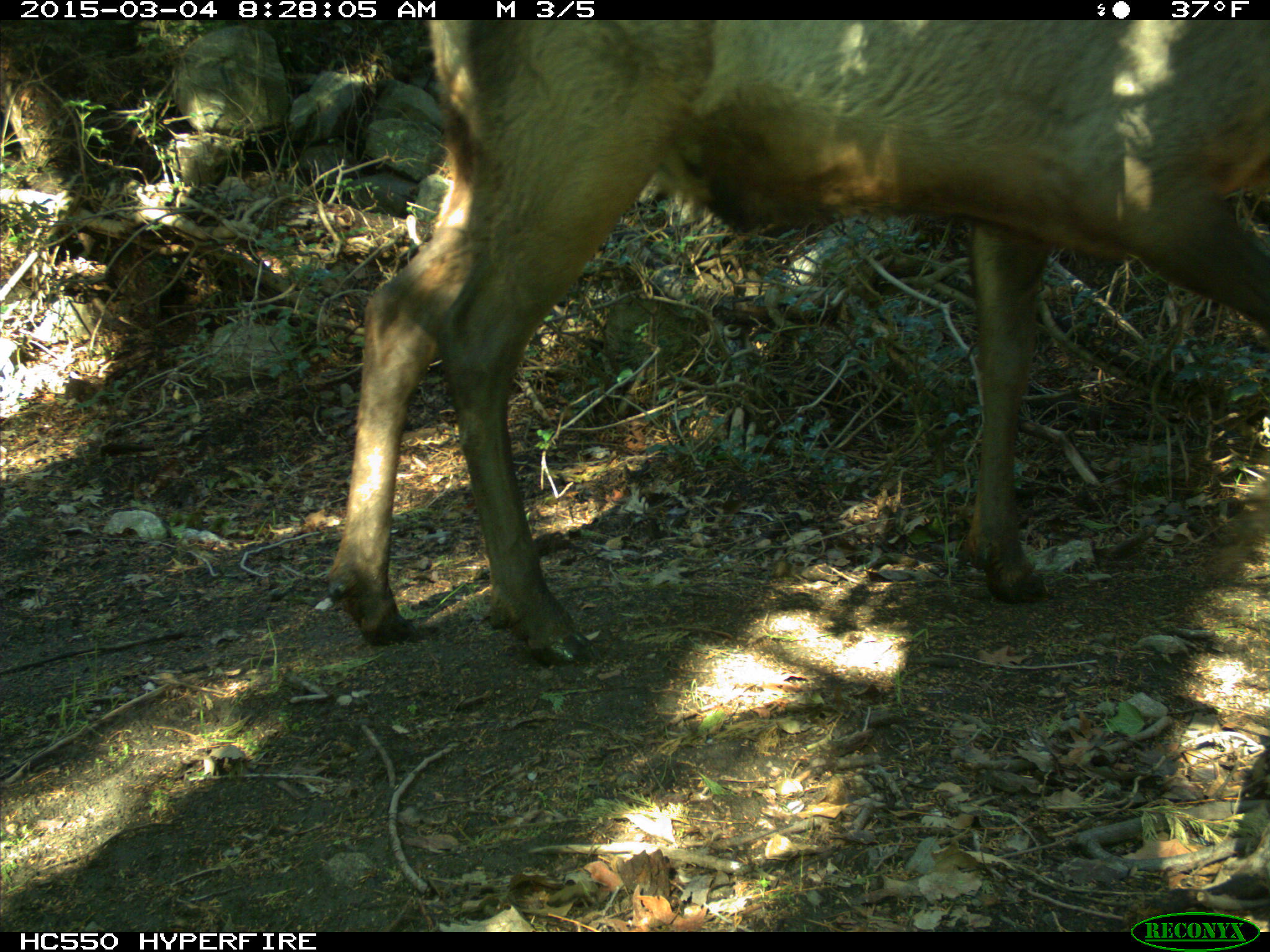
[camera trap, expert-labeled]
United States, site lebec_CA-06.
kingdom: Animalia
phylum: Chordata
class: Mammalia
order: Artiodactyla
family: Cervidae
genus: Cervus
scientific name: Cervus canadensis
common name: elk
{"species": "Cervus canadensis (elk)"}